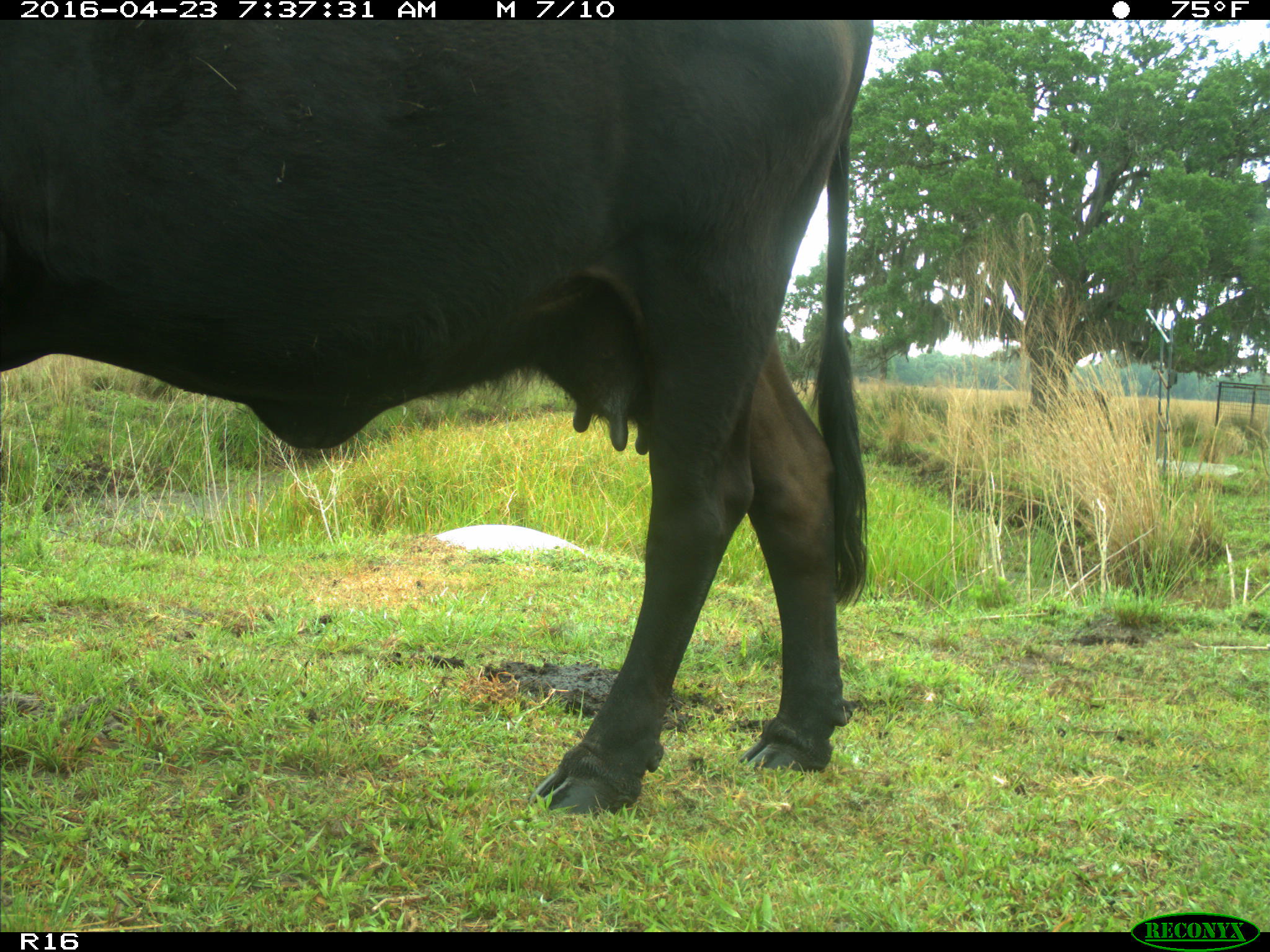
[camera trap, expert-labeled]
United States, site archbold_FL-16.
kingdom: Animalia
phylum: Chordata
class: Mammalia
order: Artiodactyla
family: Bovidae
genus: Bos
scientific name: Bos taurus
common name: domestic cow